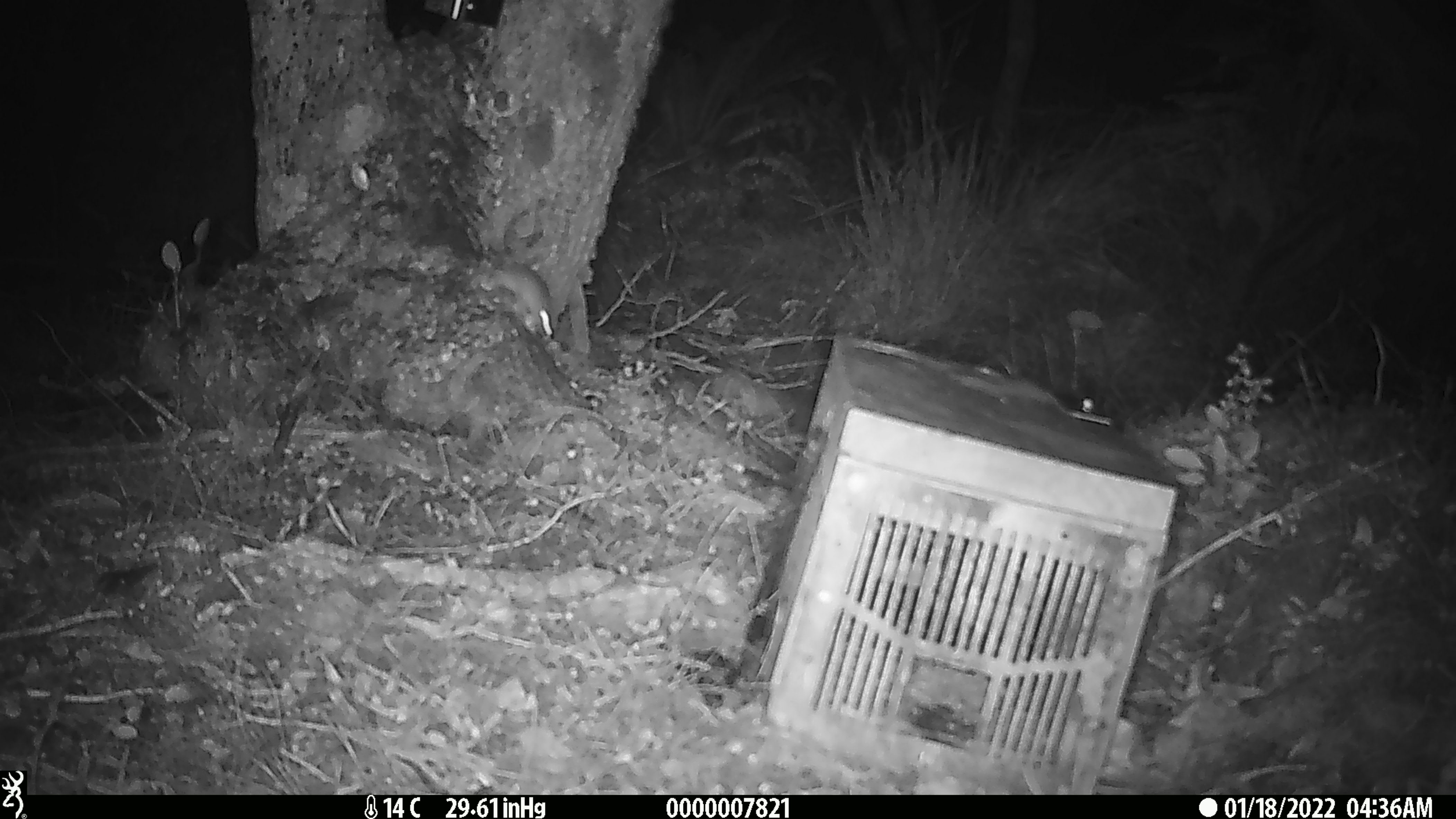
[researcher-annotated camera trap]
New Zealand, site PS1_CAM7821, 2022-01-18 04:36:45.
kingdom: Animalia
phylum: Chordata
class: Mammalia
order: Rodentia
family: Muridae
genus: Mus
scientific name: Mus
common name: mouse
Mouse (Mus).